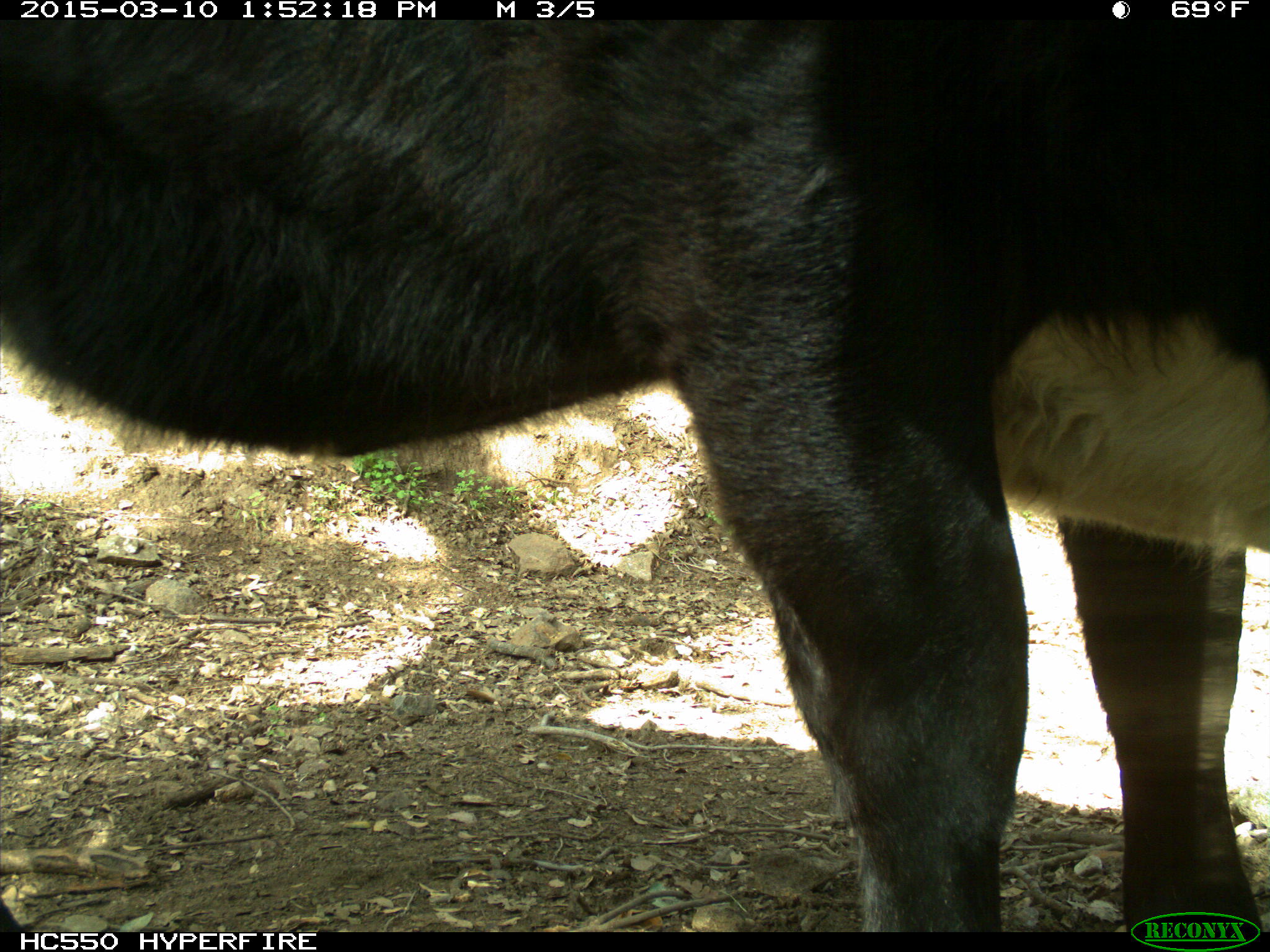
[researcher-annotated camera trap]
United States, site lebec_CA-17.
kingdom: Animalia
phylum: Chordata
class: Mammalia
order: Artiodactyla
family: Bovidae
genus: Bos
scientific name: Bos taurus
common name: domestic cow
Bos taurus (domestic cow).